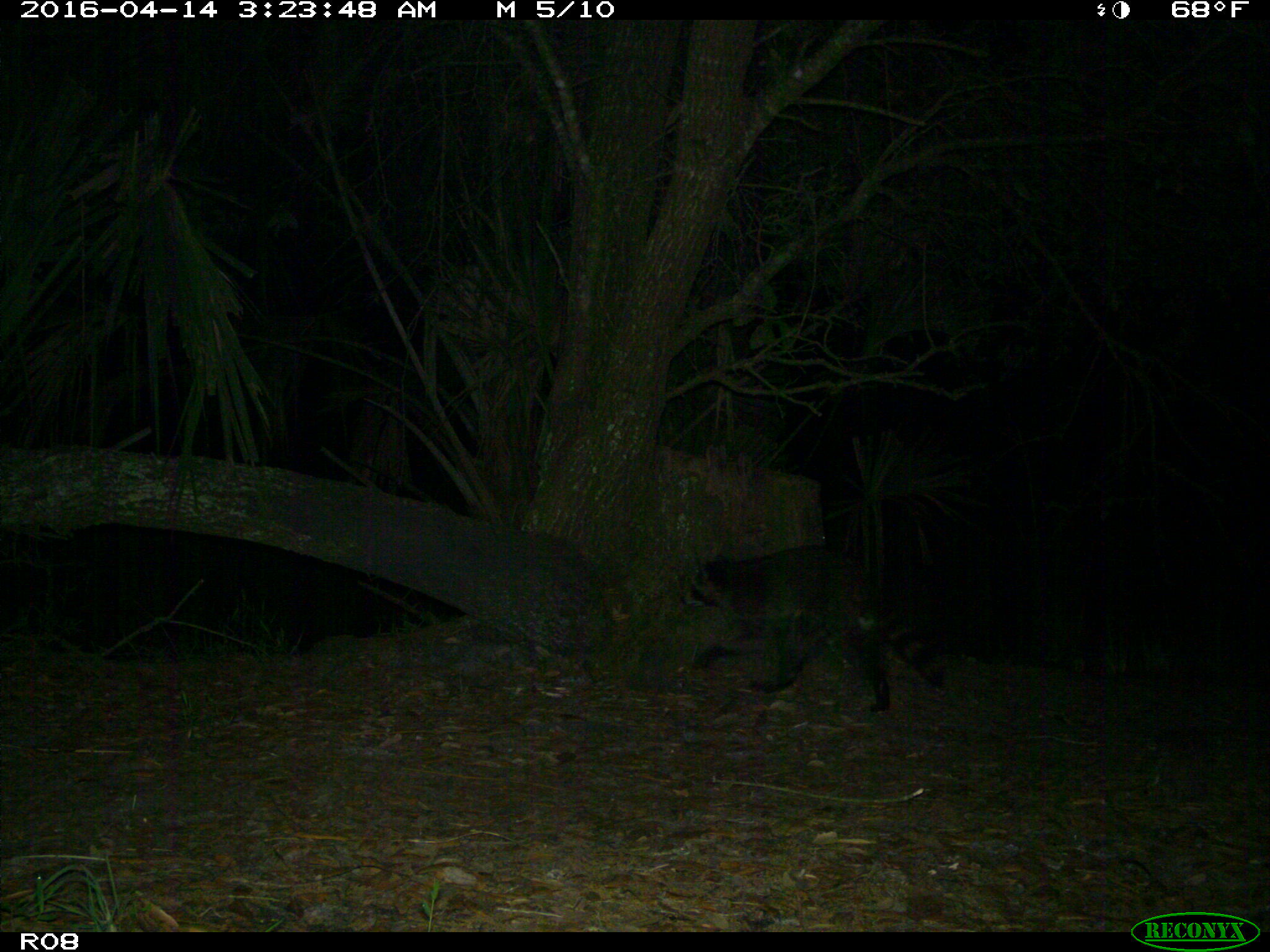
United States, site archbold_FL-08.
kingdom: Animalia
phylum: Chordata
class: Mammalia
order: Carnivora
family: Procyonidae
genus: Procyon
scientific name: Procyon lotor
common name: common raccoon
Procyon lotor (common raccoon).